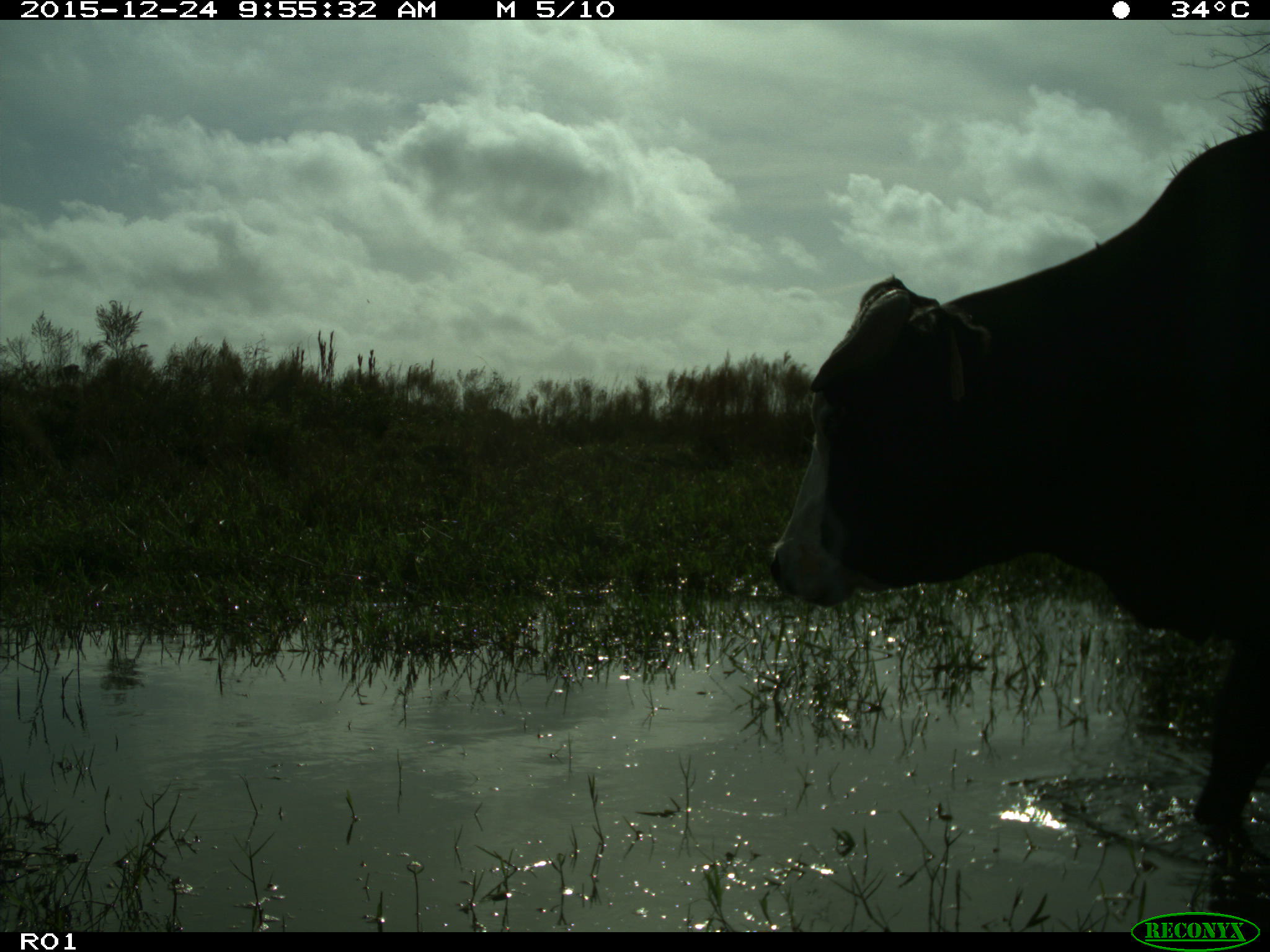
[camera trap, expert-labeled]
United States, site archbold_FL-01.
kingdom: Animalia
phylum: Chordata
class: Mammalia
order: Artiodactyla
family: Bovidae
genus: Bos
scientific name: Bos taurus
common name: domestic cow